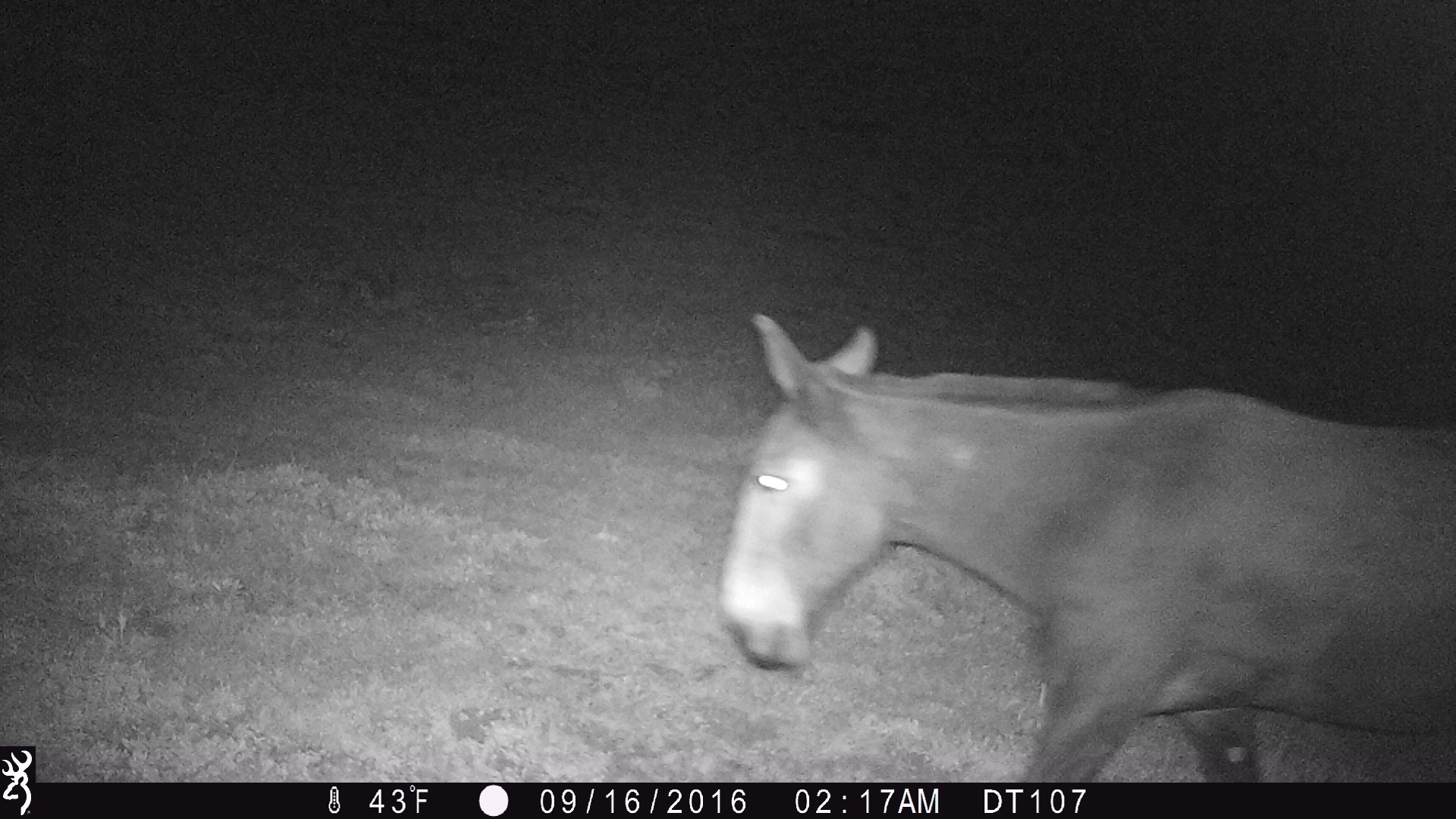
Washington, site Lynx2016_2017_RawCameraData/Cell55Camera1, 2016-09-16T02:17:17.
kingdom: Animalia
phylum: Chordata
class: Mammalia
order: Perissodactyla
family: Equidae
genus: Equus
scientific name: Equus caballus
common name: domestic horse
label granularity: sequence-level